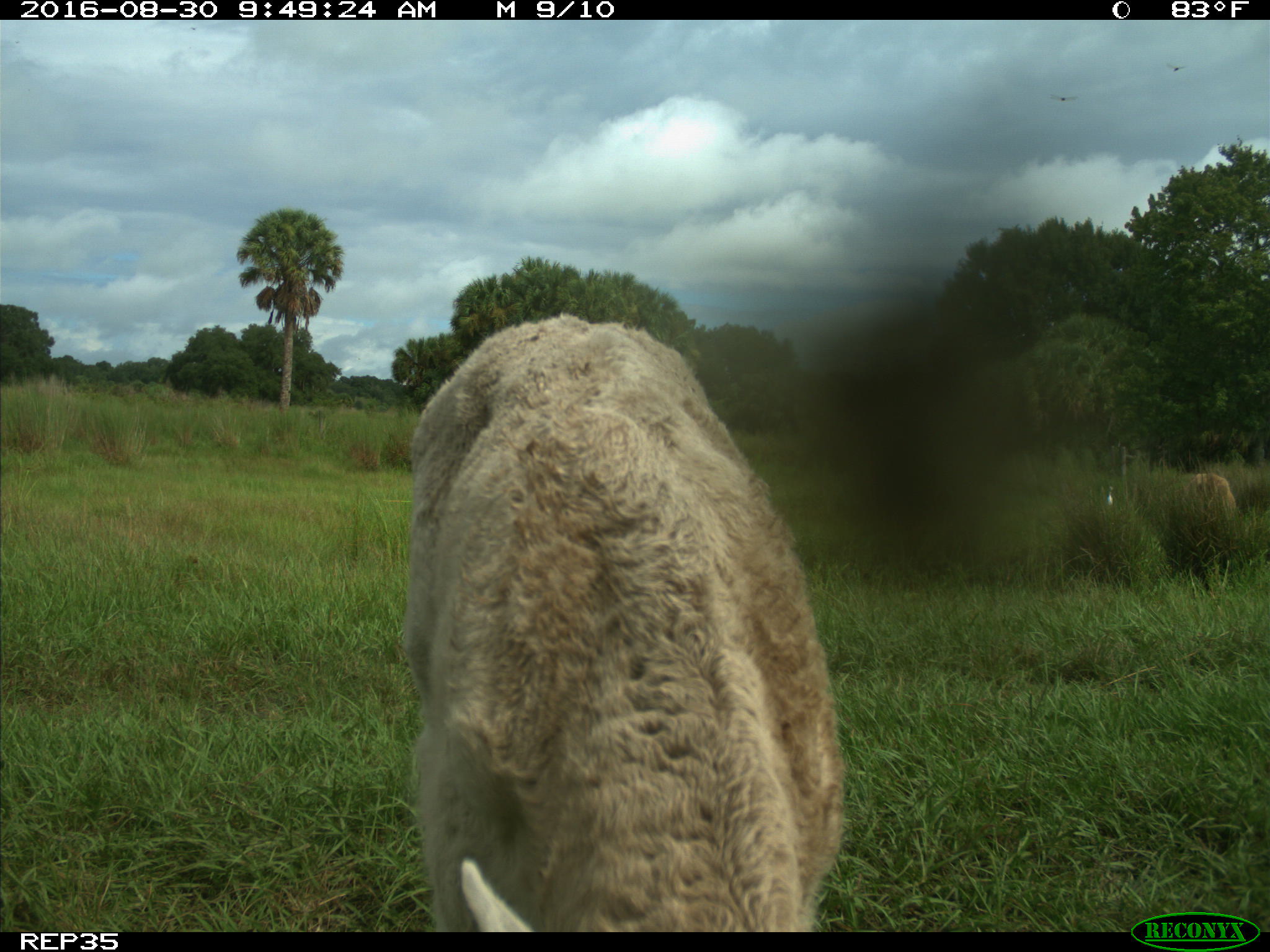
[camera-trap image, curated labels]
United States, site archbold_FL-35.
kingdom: Animalia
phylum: Chordata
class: Mammalia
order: Artiodactyla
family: Bovidae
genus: Bos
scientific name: Bos taurus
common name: domestic cow